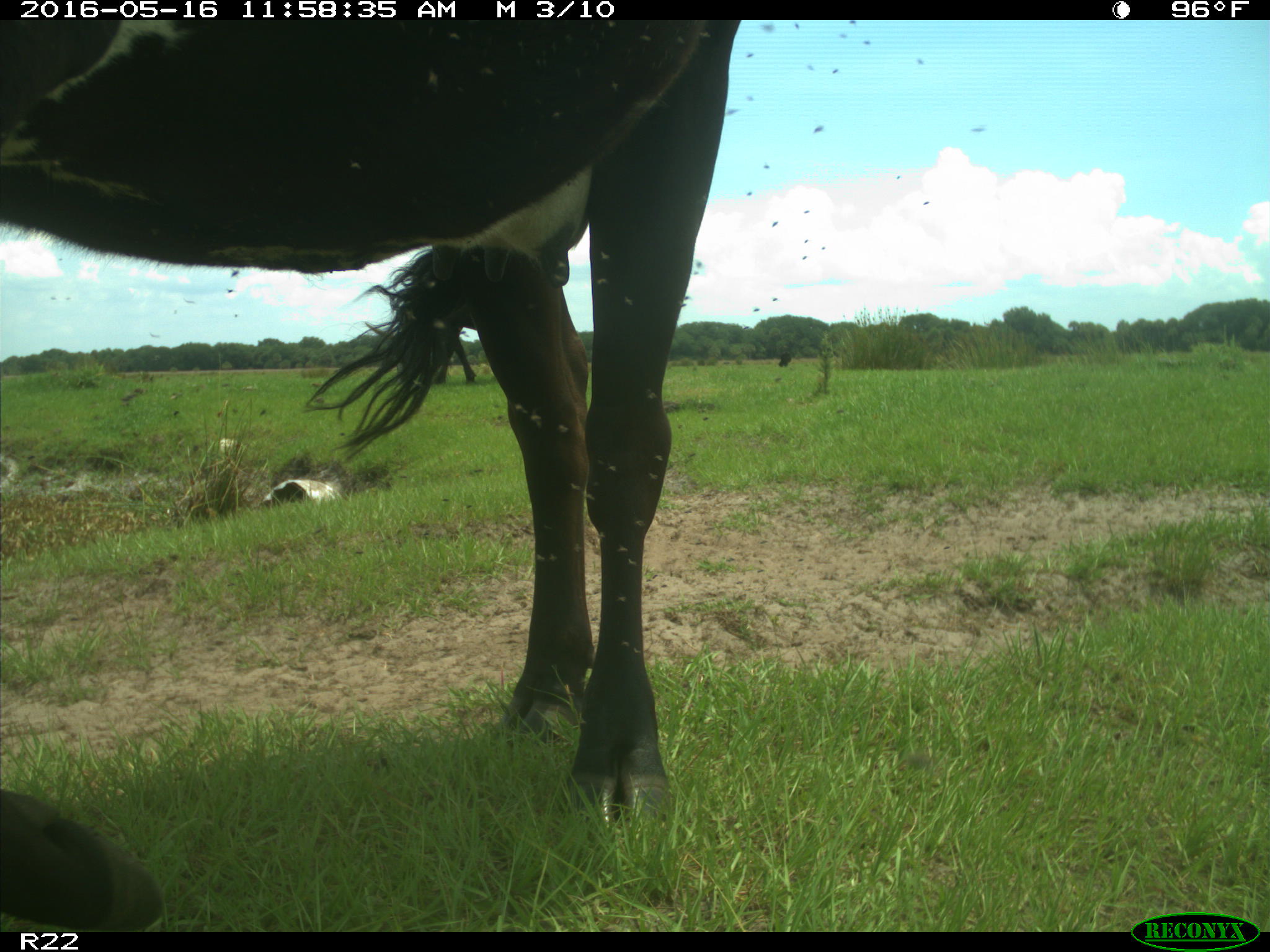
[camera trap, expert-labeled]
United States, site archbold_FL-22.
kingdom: Animalia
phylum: Chordata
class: Mammalia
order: Artiodactyla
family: Bovidae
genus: Bos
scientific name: Bos taurus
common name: domestic cow